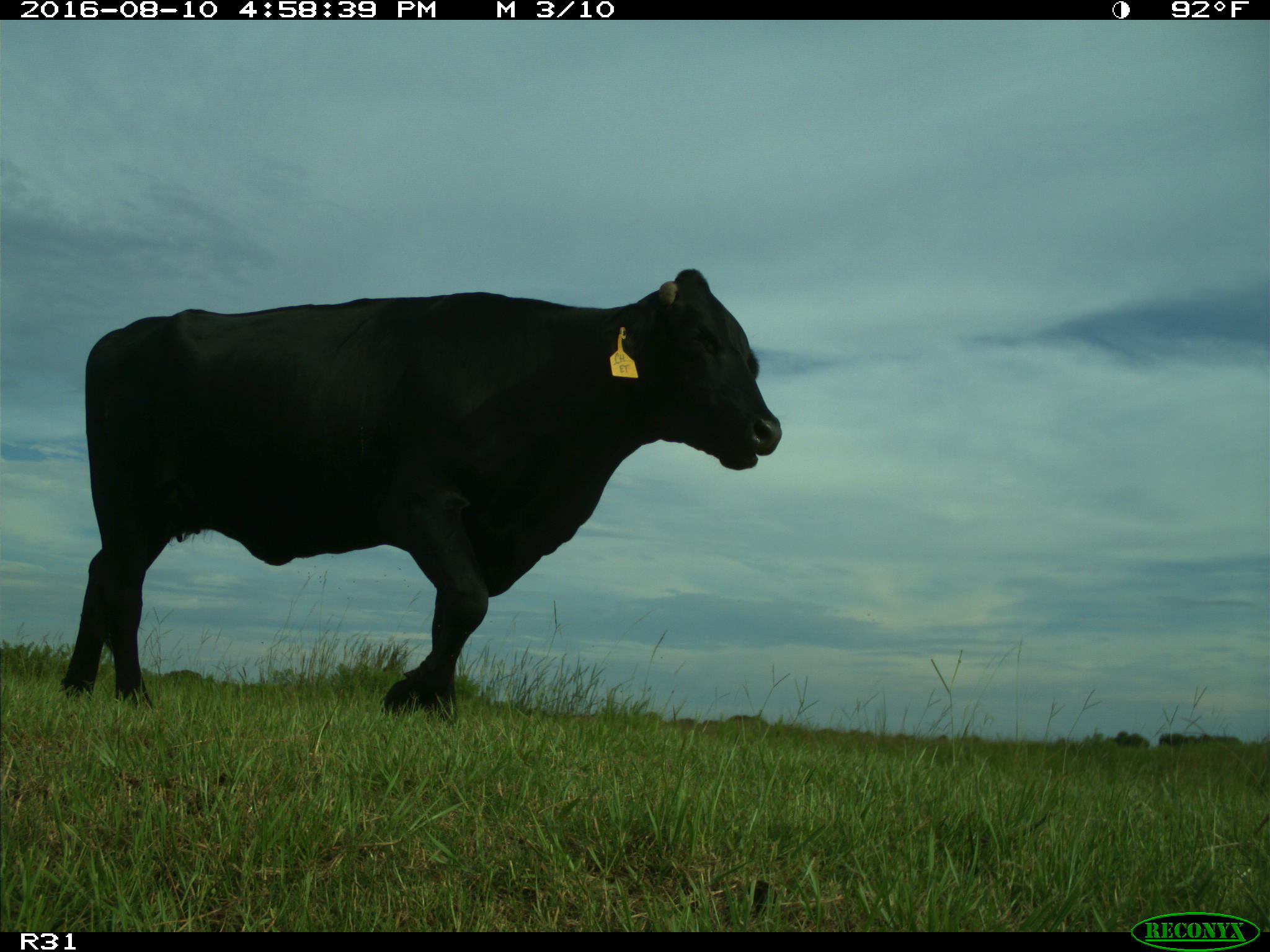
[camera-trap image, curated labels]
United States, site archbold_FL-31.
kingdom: Animalia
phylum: Chordata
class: Mammalia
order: Artiodactyla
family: Bovidae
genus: Bos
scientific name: Bos taurus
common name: domestic cow